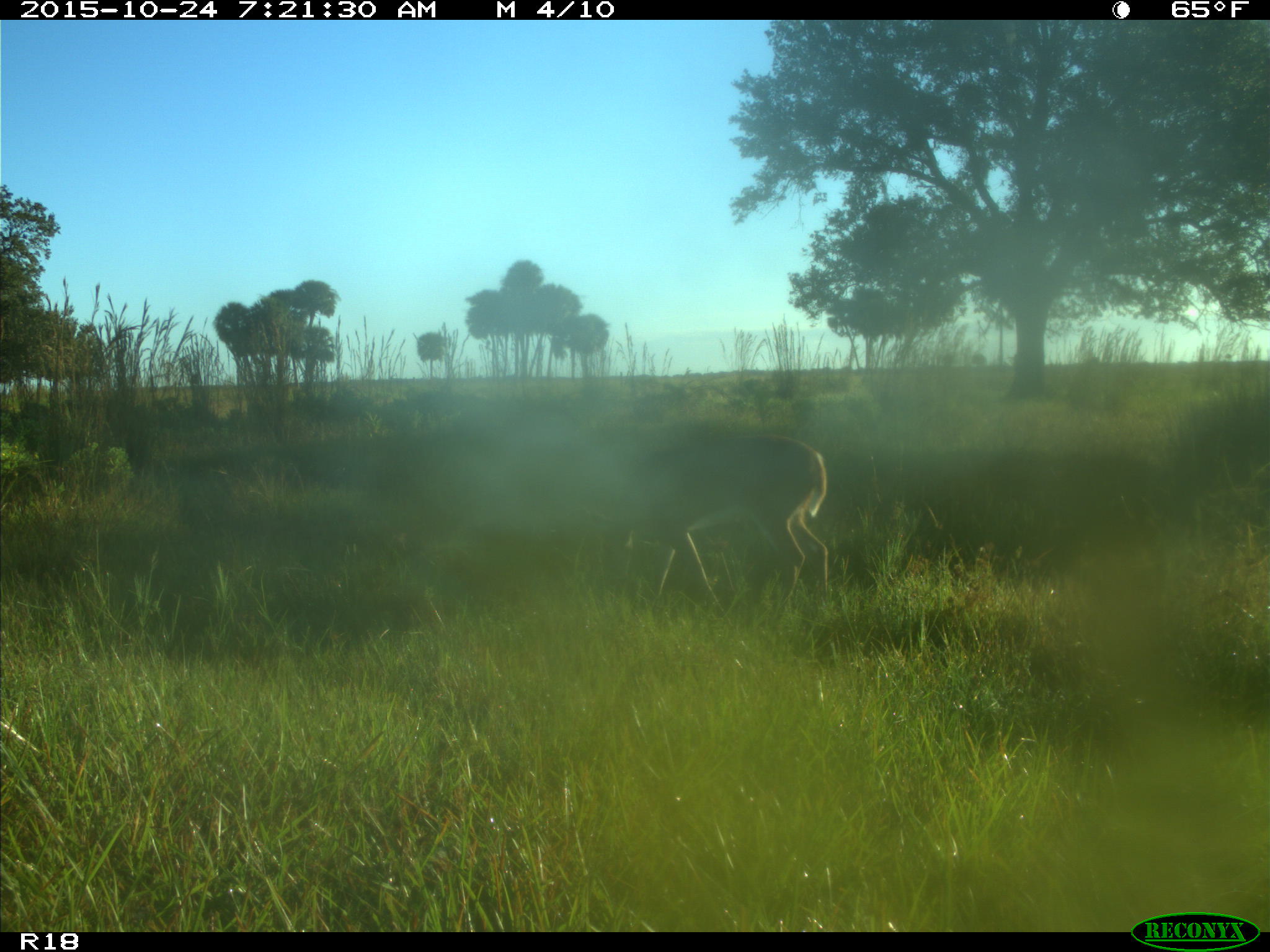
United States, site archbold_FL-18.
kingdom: Animalia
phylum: Chordata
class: Mammalia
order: Artiodactyla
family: Cervidae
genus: Odocoileus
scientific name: Odocoileus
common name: deer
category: unidentified deer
Unidentified deer (deer) (Odocoileus).